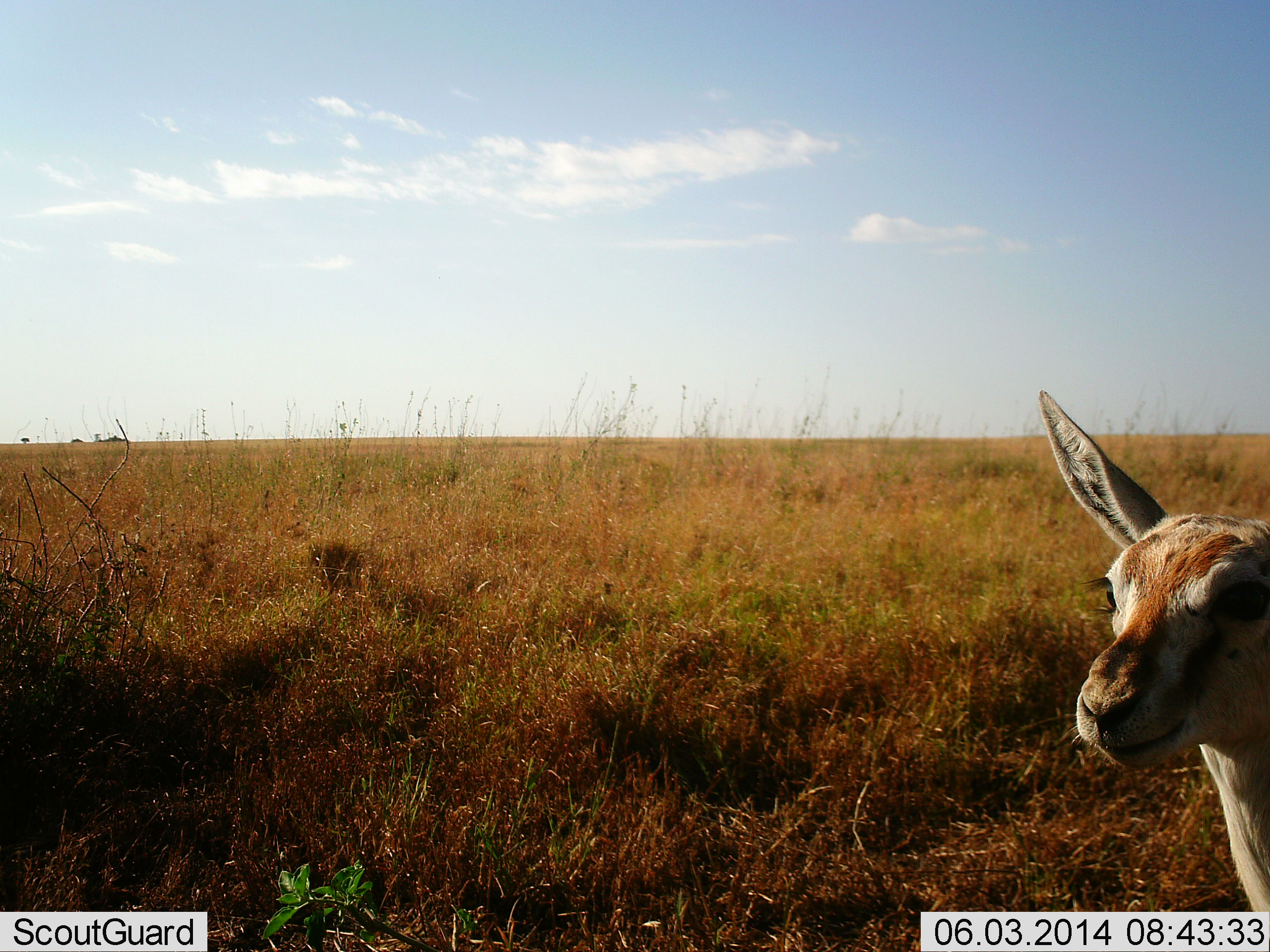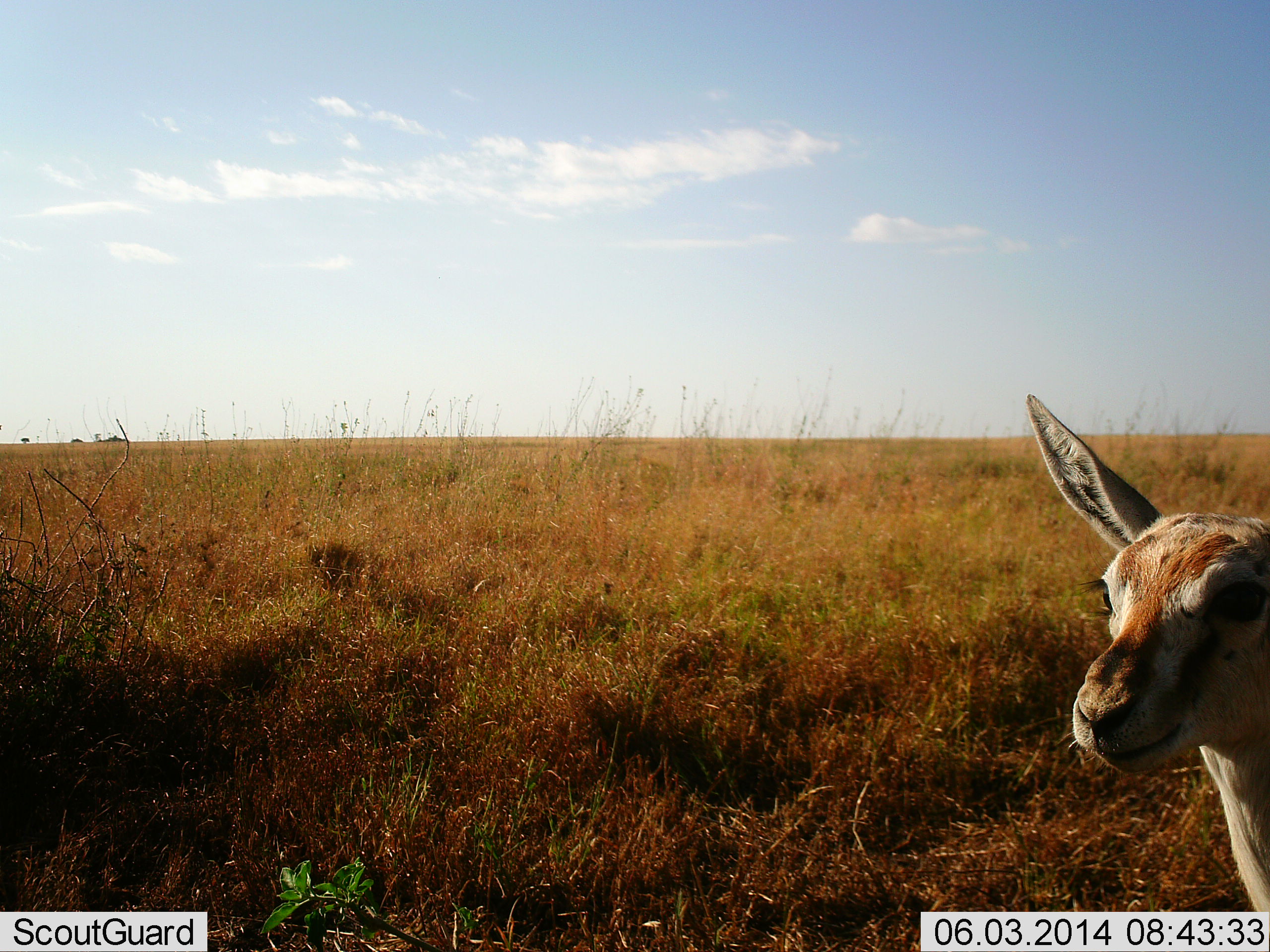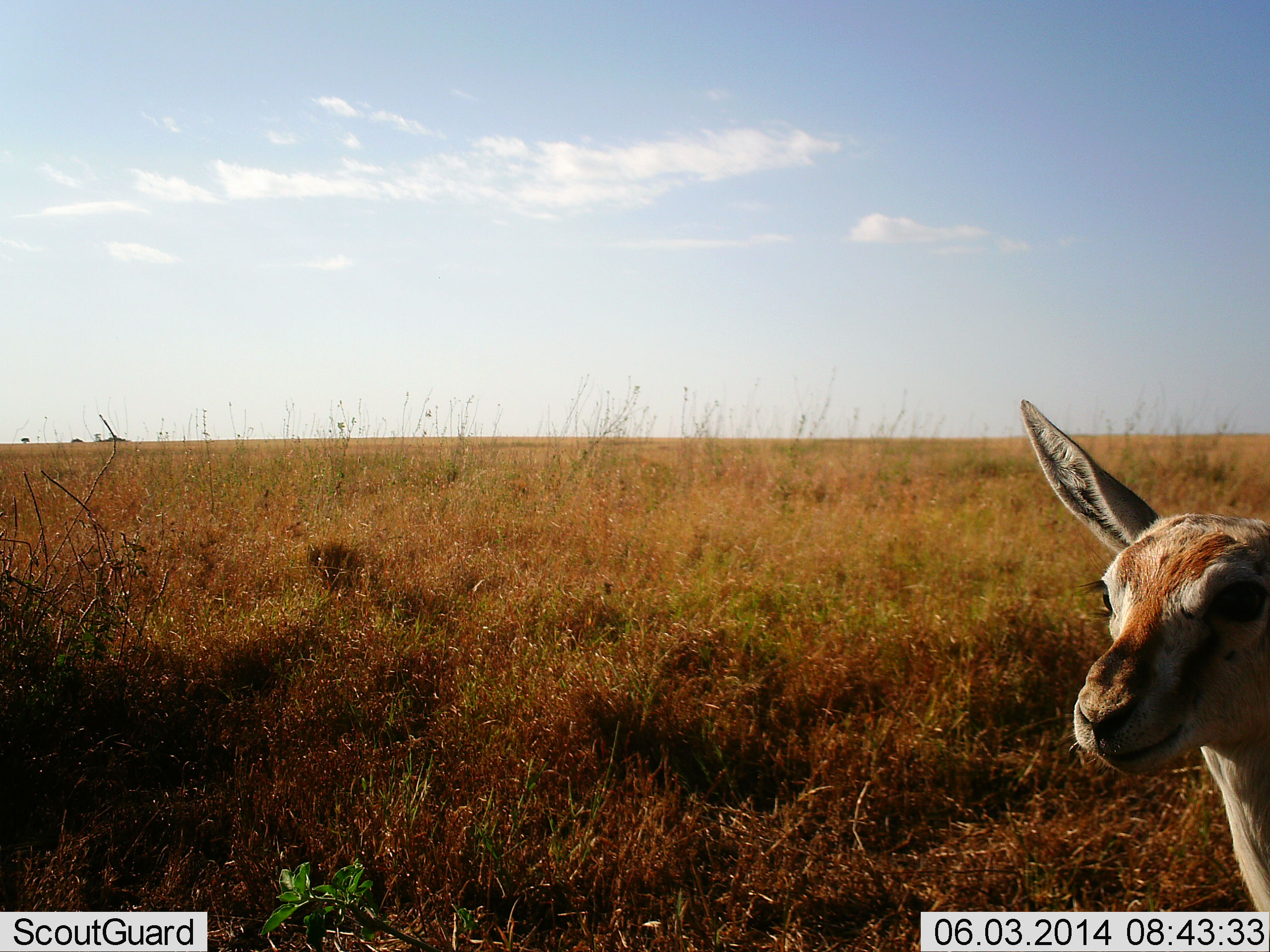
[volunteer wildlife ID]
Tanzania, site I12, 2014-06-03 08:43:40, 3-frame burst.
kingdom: Animalia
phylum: Chordata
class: Mammalia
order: Artiodactyla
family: Bovidae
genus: Eudorcas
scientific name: Eudorcas thomsonii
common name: thomson's gazelle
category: gazellethomsons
Gazellethomsons (thomson's gazelle) (Eudorcas thomsonii), count 1. Behavior (volunteer vote fractions): standing 90%, resting 10%, moving 0%, interacting 0%. Young present (vote fraction): 20%. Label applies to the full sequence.